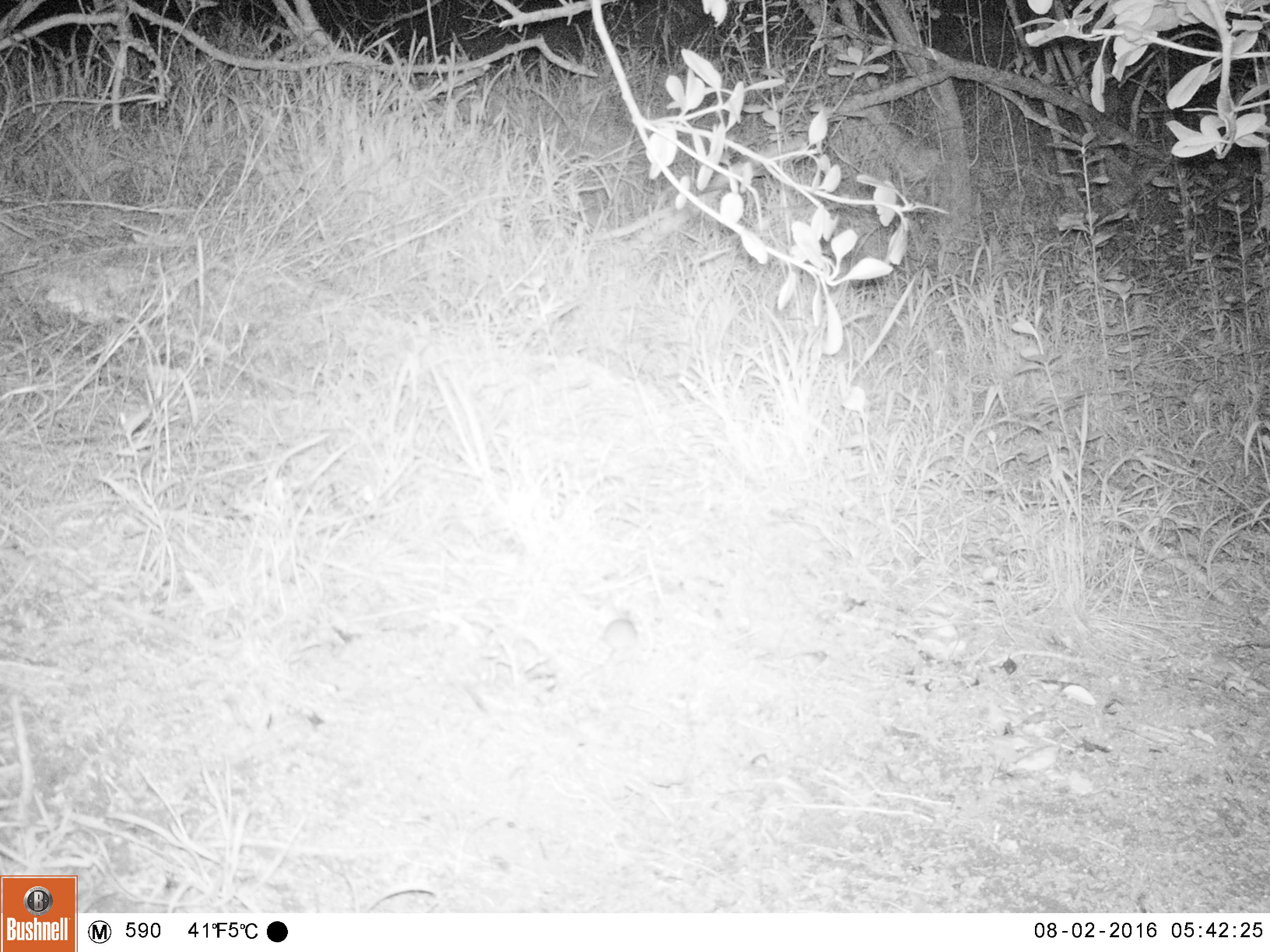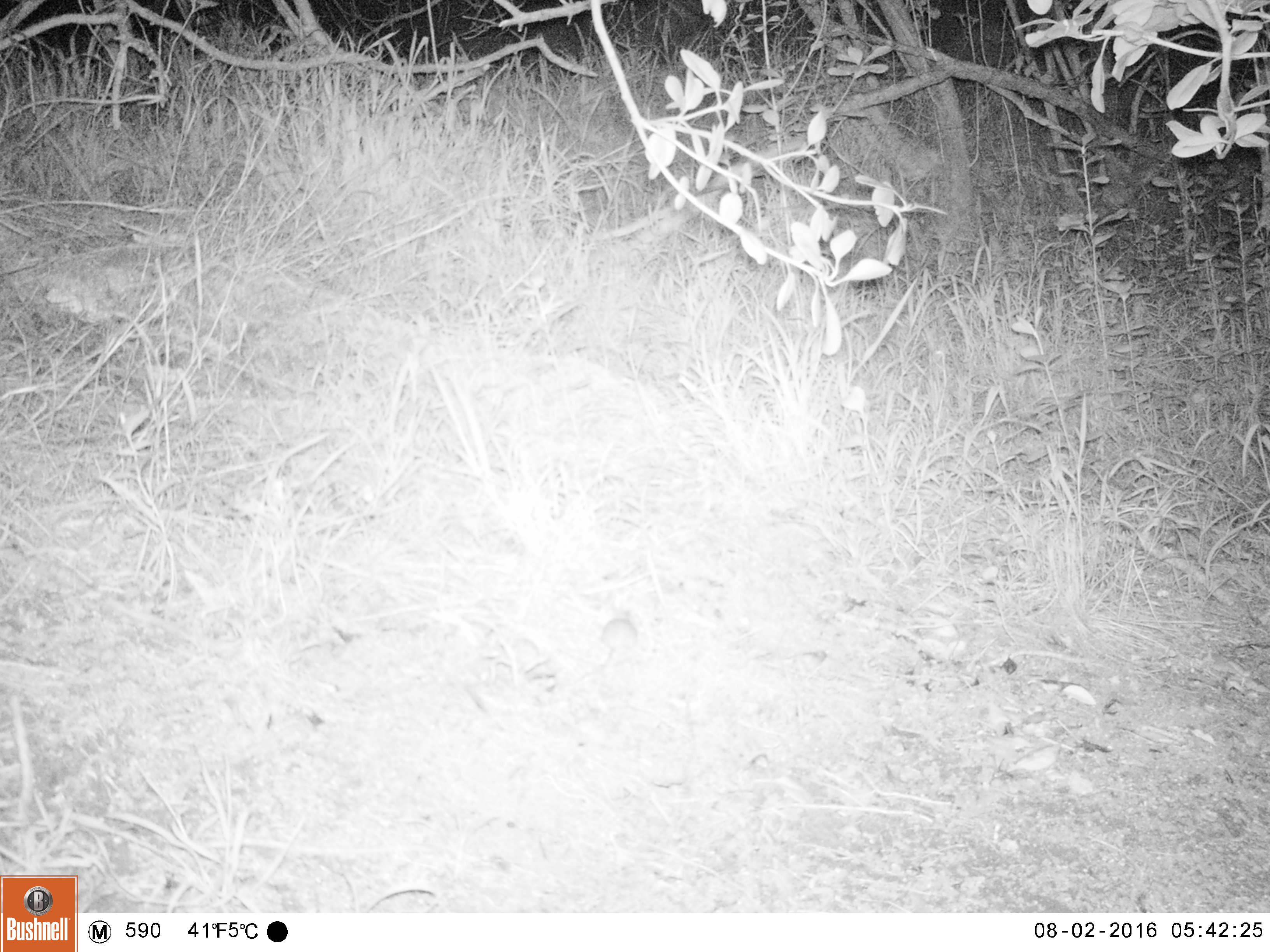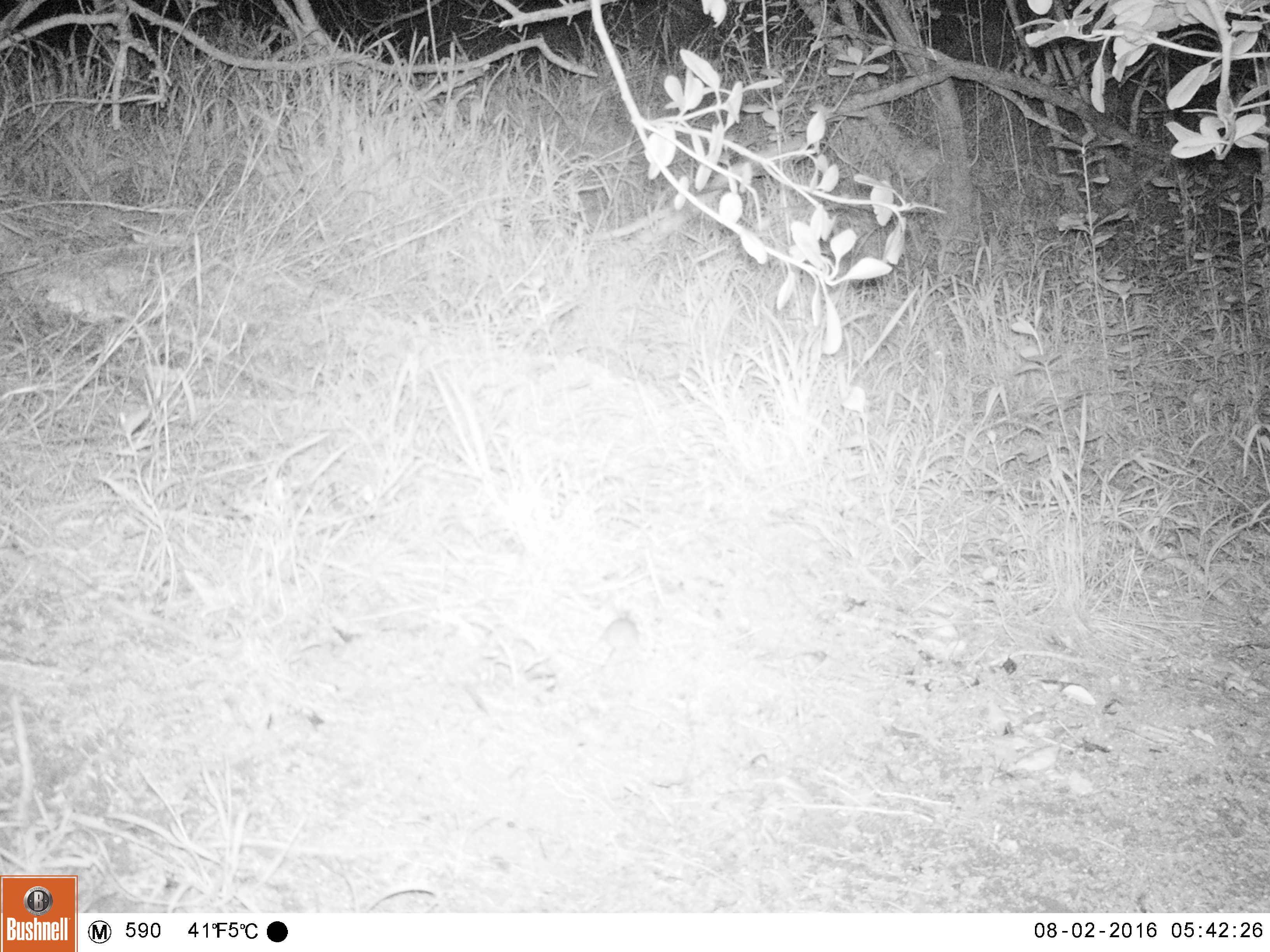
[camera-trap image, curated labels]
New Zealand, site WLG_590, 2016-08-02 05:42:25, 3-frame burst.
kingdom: Animalia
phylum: Chordata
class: Mammalia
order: Rodentia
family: Muridae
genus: Mus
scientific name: Mus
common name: mouse